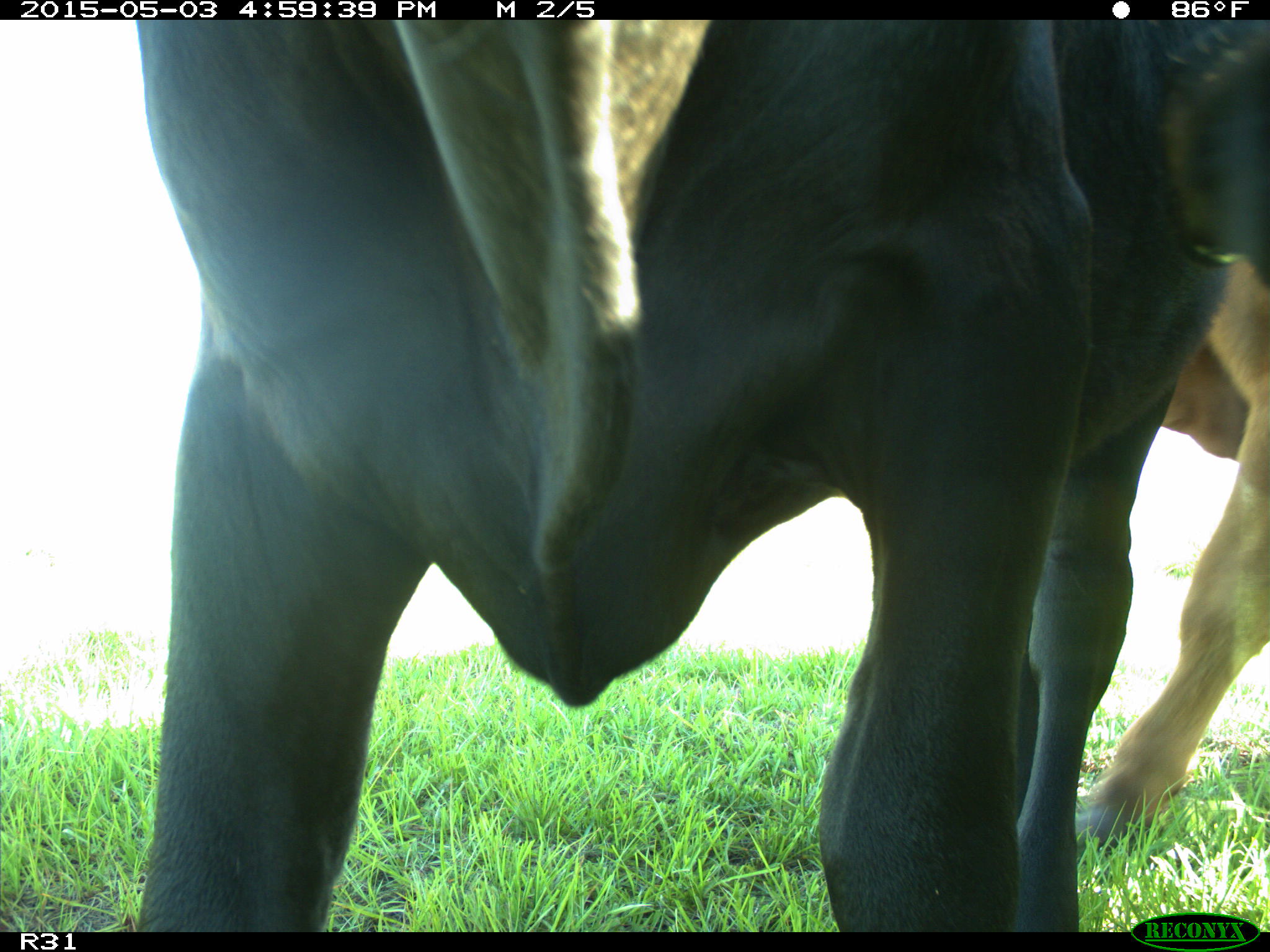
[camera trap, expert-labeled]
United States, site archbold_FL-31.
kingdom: Animalia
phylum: Chordata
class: Mammalia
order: Artiodactyla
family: Bovidae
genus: Bos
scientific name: Bos taurus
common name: domestic cow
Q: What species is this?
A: Bos taurus (domestic cow).